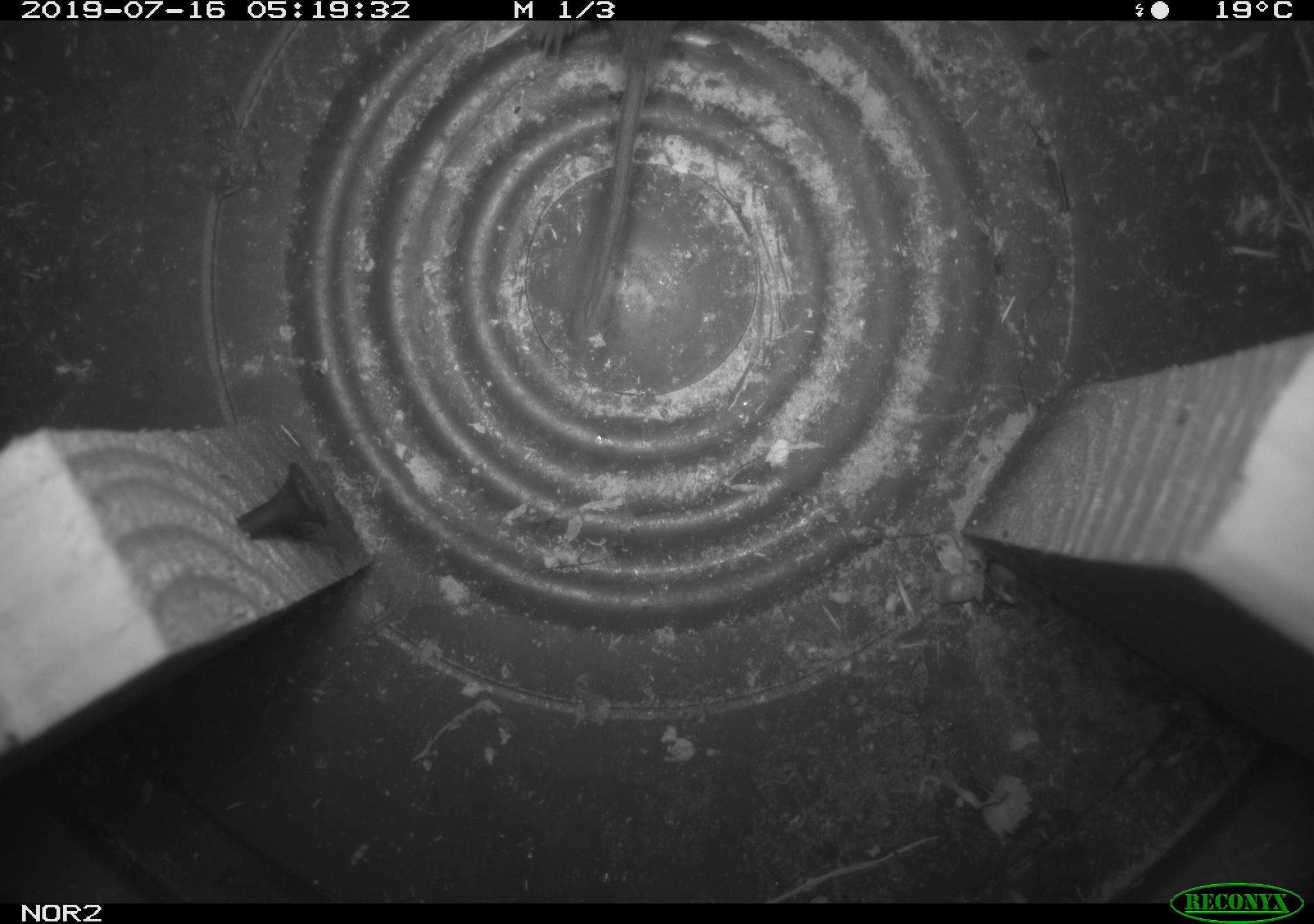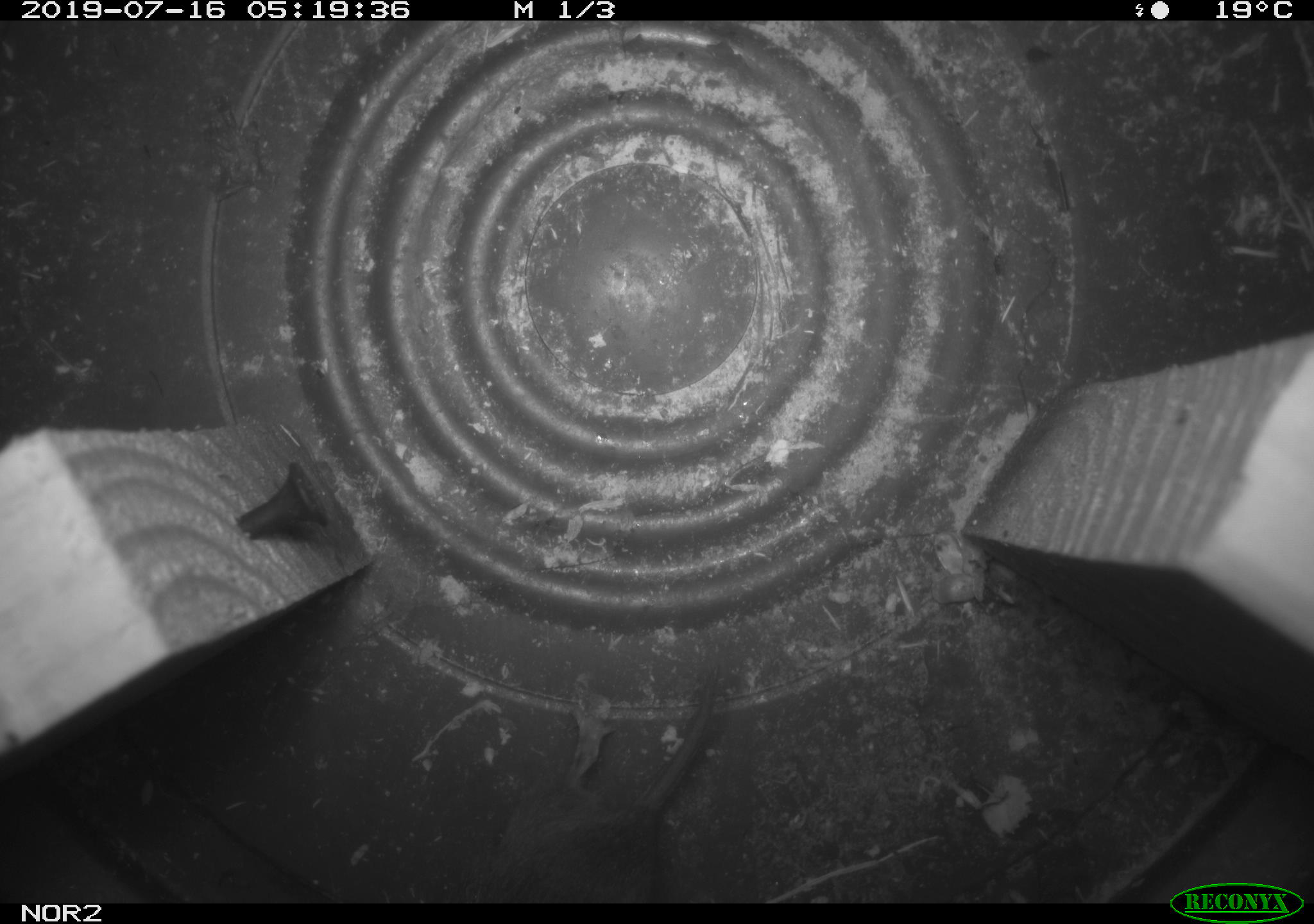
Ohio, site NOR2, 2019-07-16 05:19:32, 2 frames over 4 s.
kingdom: Animalia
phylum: Chordata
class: Mammalia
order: Rodentia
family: Cricetidae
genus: Microtus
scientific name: Microtus pennsylvanicus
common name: meadow vole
Meadow vole (Microtus pennsylvanicus).